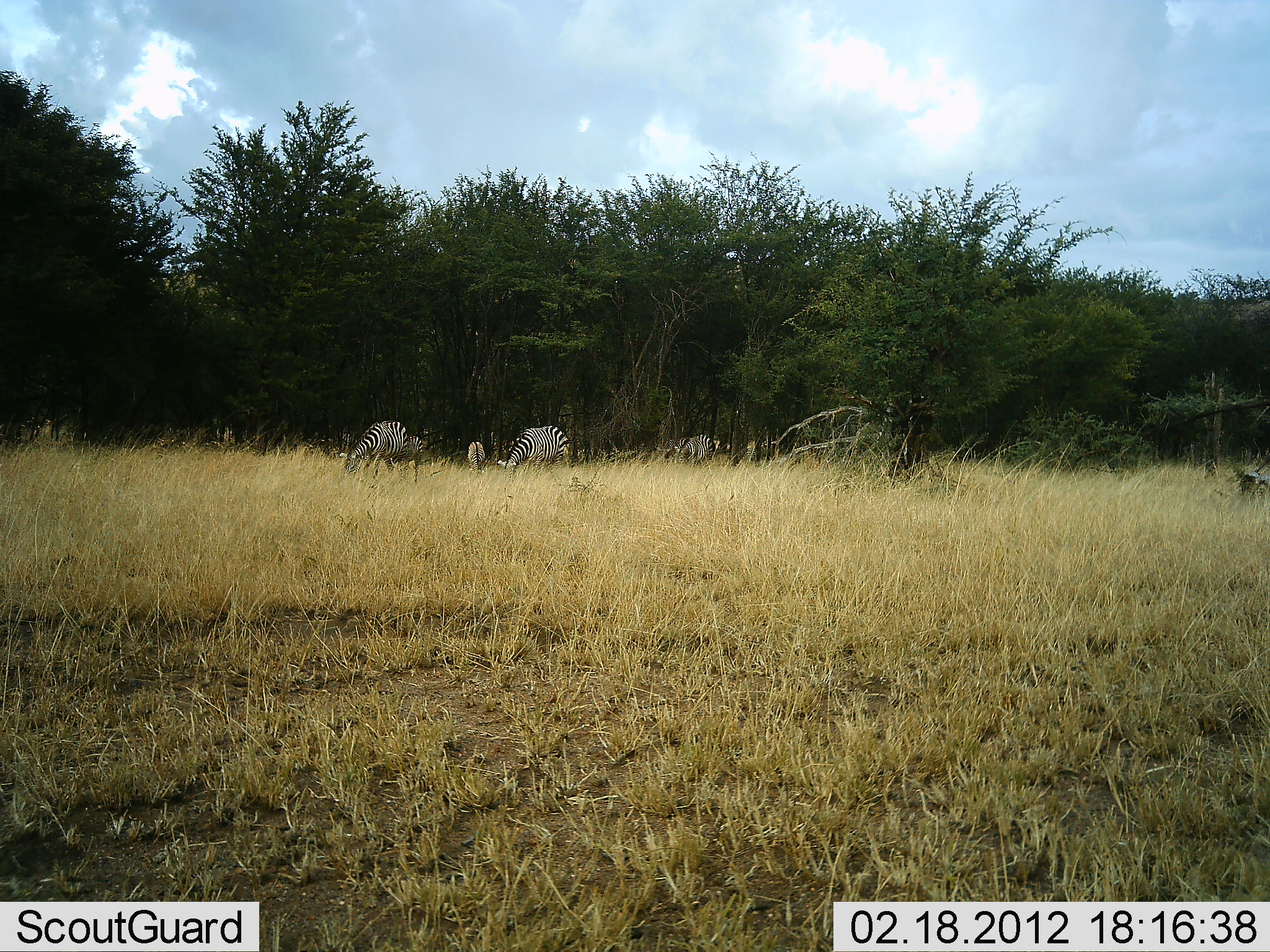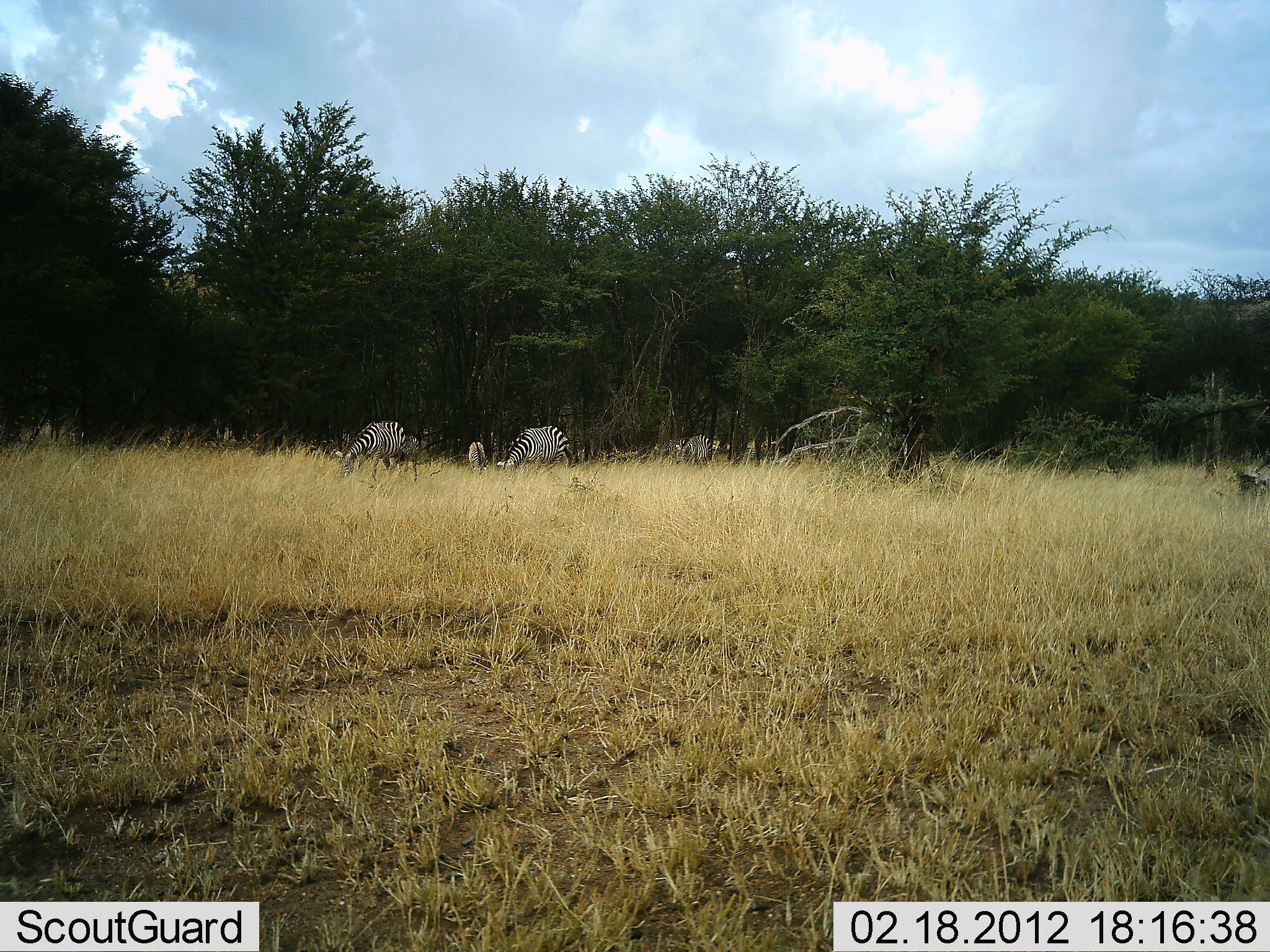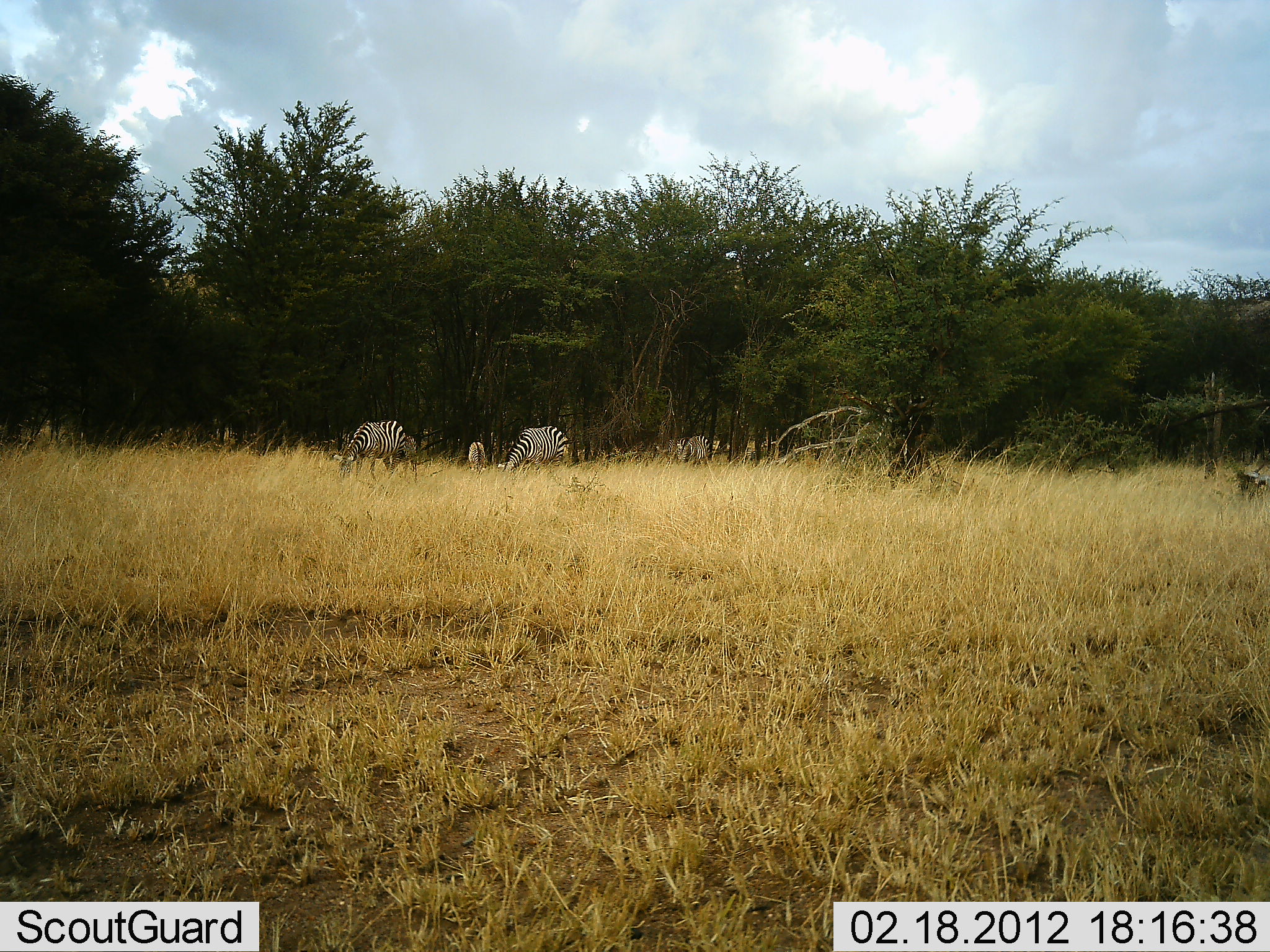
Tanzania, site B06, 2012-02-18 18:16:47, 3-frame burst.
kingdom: Animalia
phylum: Chordata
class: Mammalia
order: Perissodactyla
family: Equidae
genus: Equus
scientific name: Equus quagga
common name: plains zebra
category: zebra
Zebra (plains zebra) (Equus quagga), count 4. Behavior (volunteer vote fractions): standing 12%, resting 0%, moving 0%, interacting 0%. Young present (vote fraction): 8%. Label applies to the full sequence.